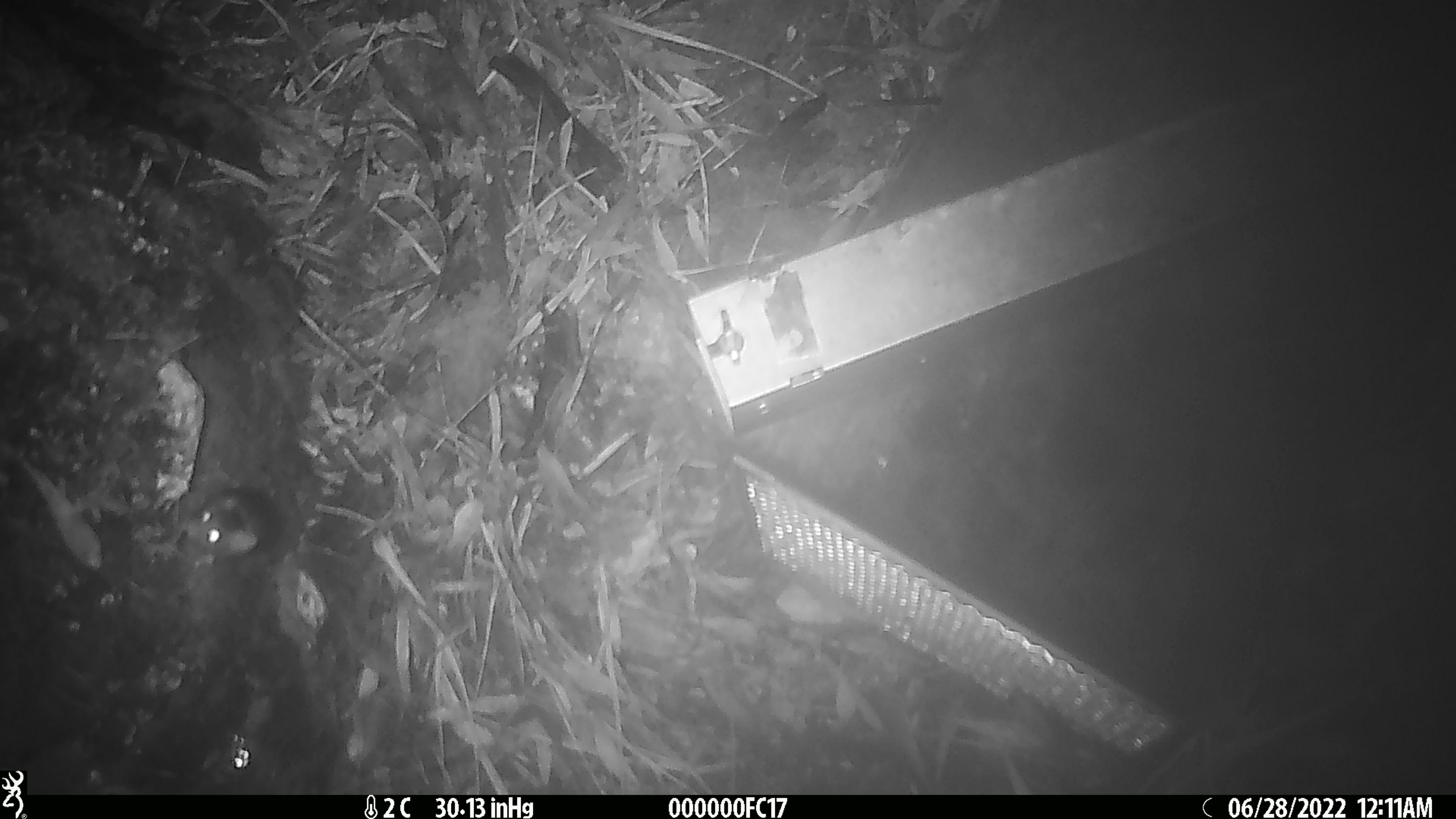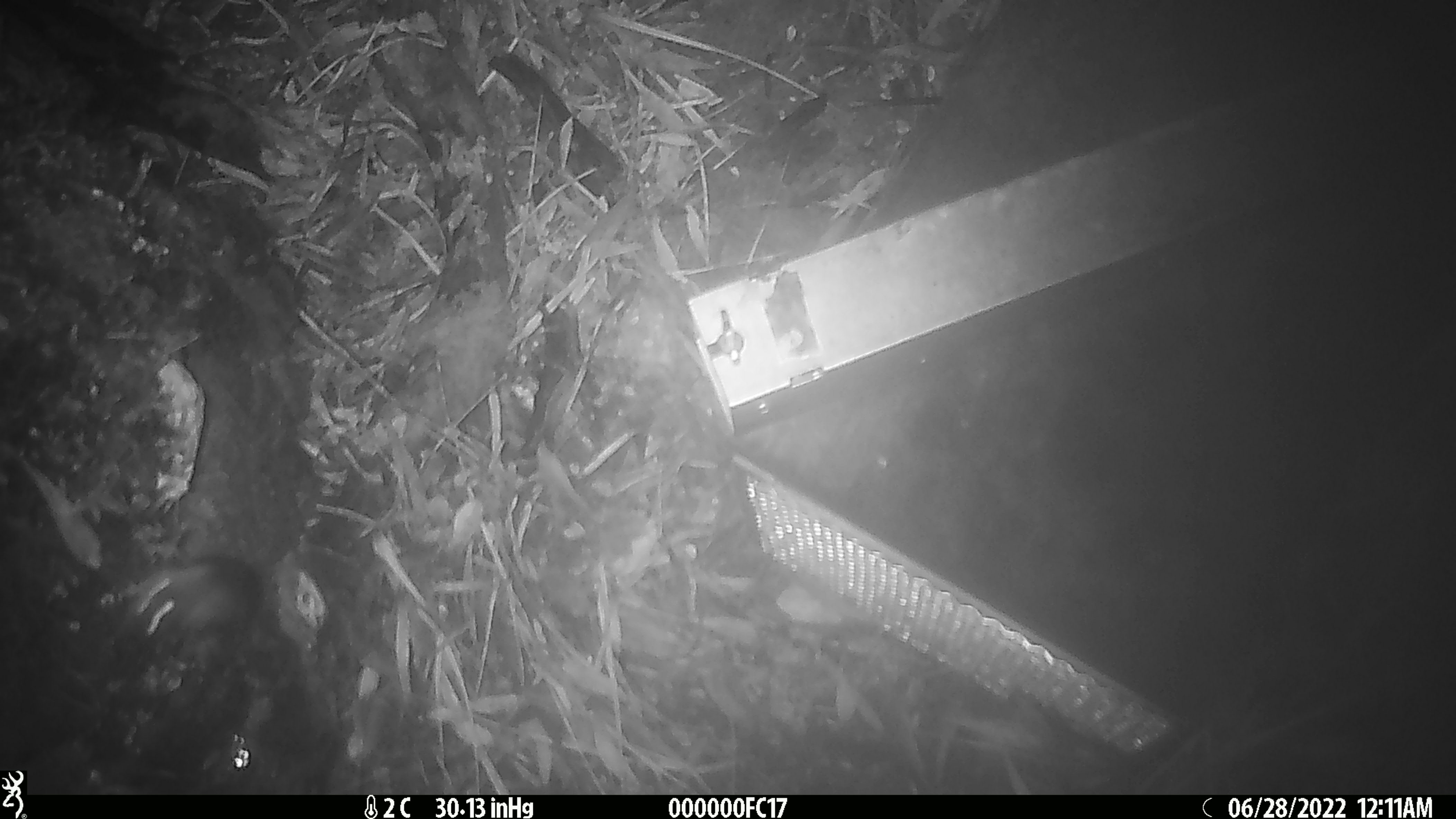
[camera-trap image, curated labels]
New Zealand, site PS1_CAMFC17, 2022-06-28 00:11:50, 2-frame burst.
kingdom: Animalia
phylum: Chordata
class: Mammalia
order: Rodentia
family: Muridae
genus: Mus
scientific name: Mus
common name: mouse